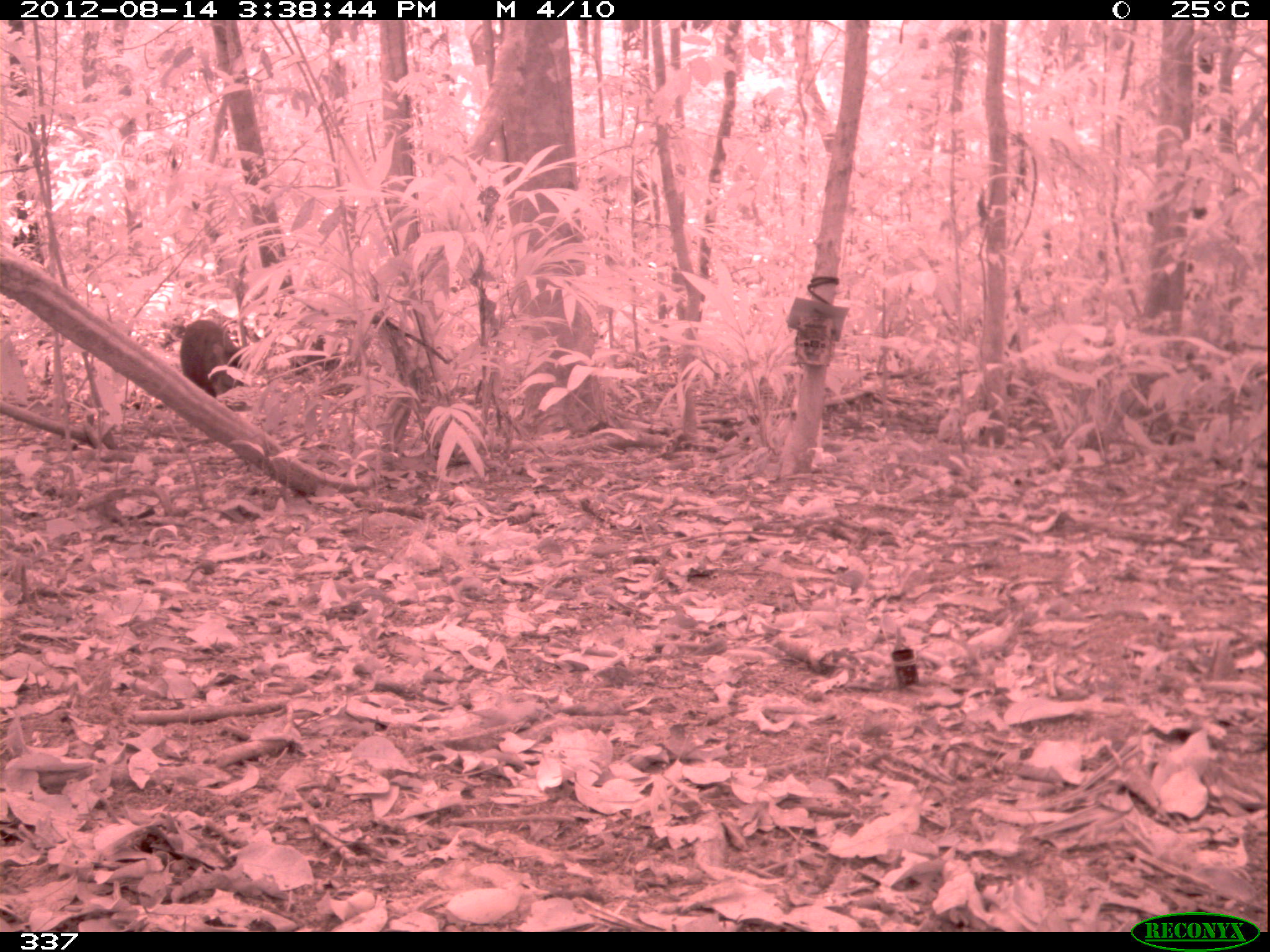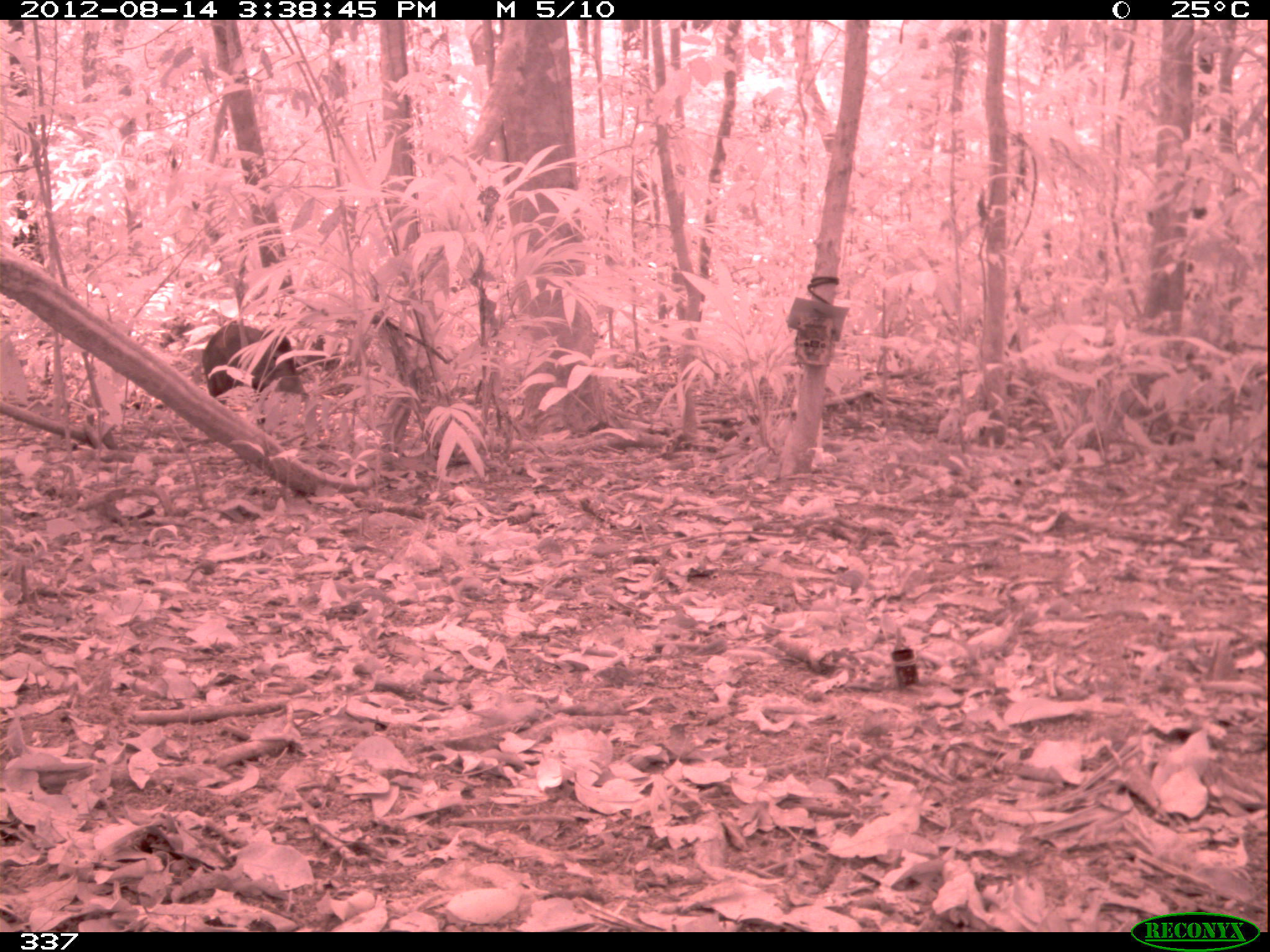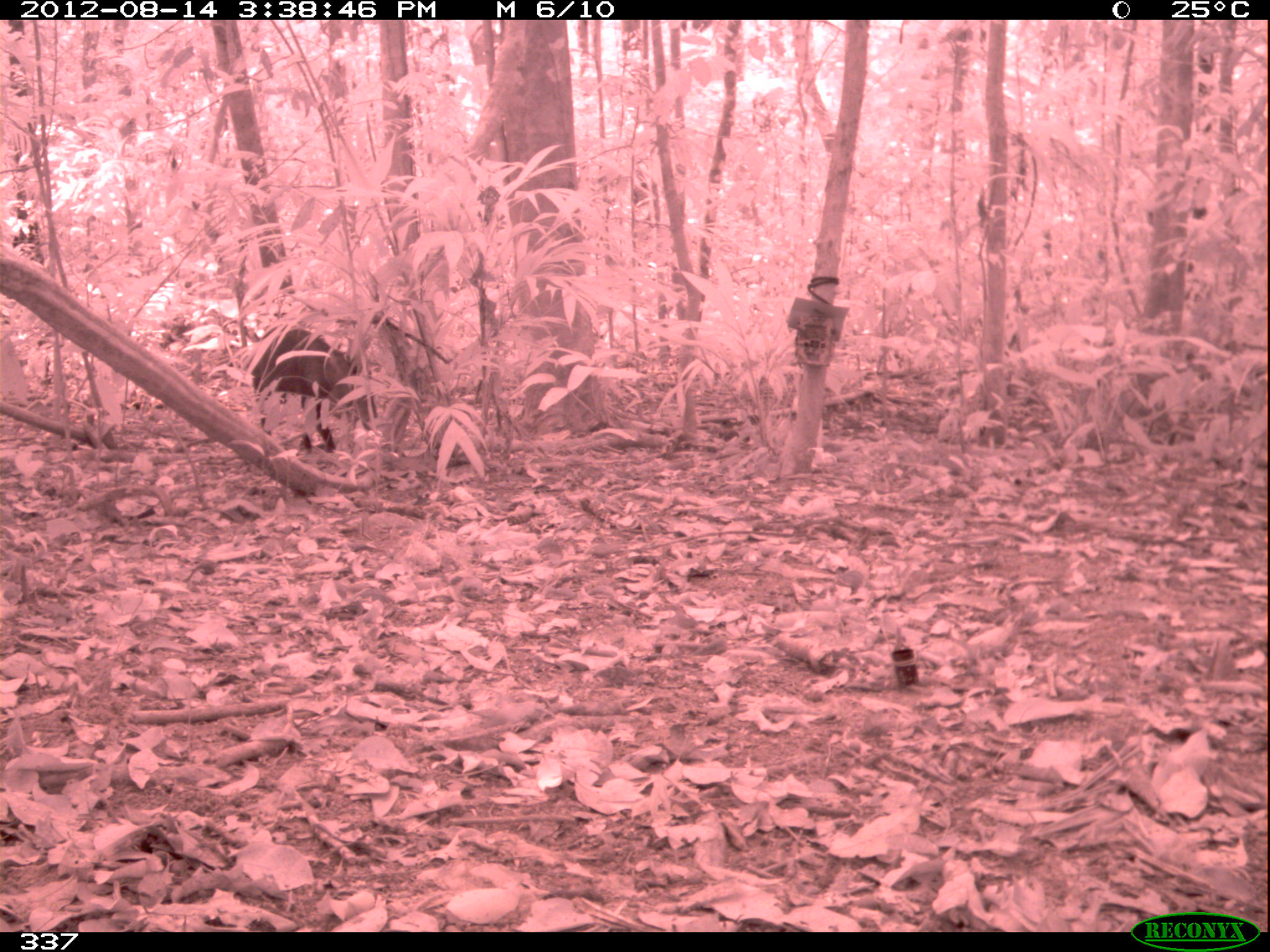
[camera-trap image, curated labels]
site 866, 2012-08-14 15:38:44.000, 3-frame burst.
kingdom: Animalia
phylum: Chordata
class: Mammalia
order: Artiodactyla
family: Tayassuidae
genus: Tayassu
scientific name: Tayassu pecari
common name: white-lipped peccary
Tayassu pecari (white-lipped peccary).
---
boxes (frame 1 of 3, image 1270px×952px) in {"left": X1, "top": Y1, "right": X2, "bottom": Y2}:
tayassu pecari: {"left": 178, "top": 317, "right": 241, "bottom": 396}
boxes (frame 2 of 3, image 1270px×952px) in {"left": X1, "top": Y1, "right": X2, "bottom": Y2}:
tayassu pecari: {"left": 201, "top": 323, "right": 309, "bottom": 402}